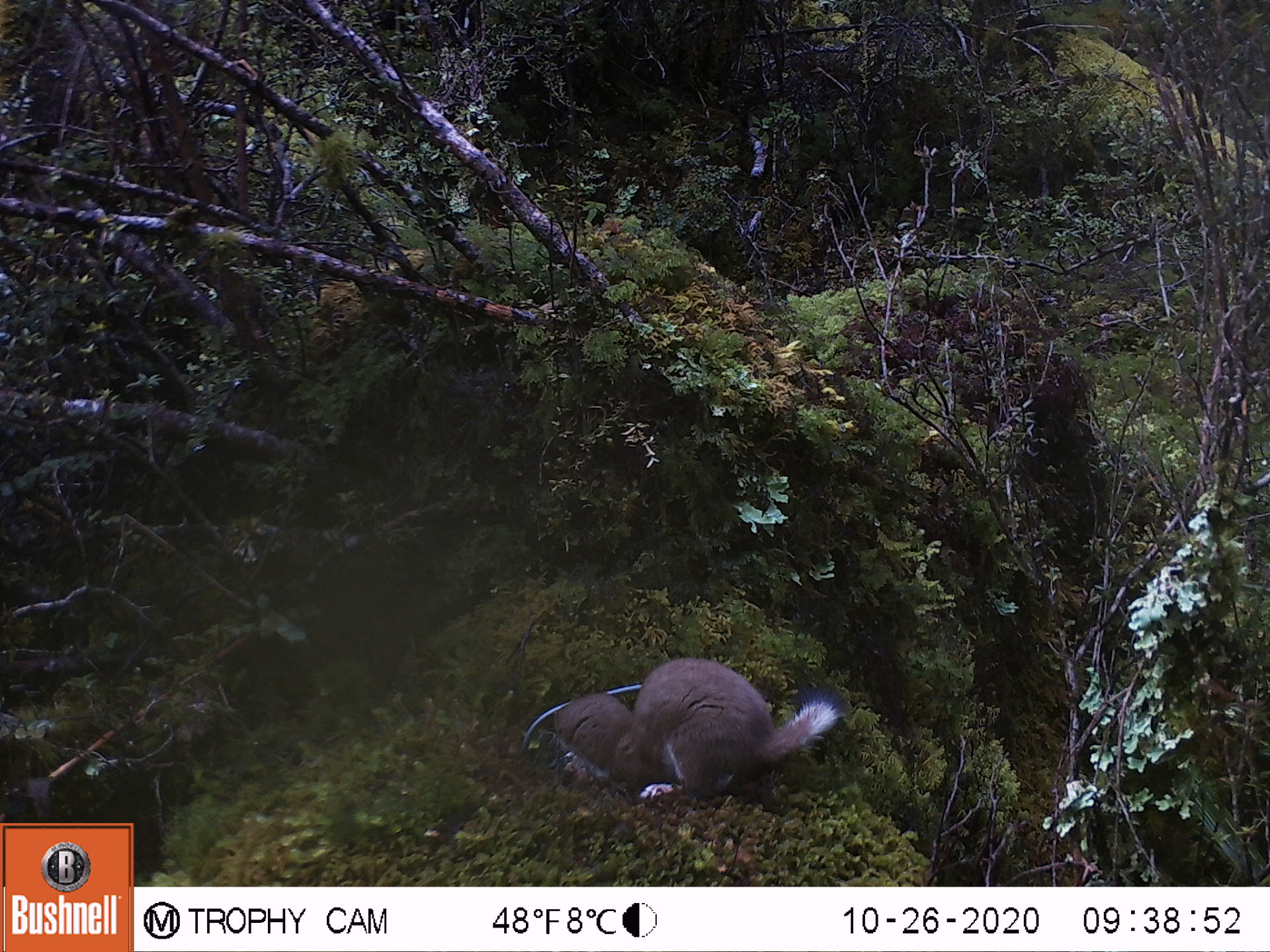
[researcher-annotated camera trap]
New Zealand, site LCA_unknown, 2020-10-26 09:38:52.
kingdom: Animalia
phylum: Chordata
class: Mammalia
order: Carnivora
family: Mustelidae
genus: Mustela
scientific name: Mustela erminea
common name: stoat